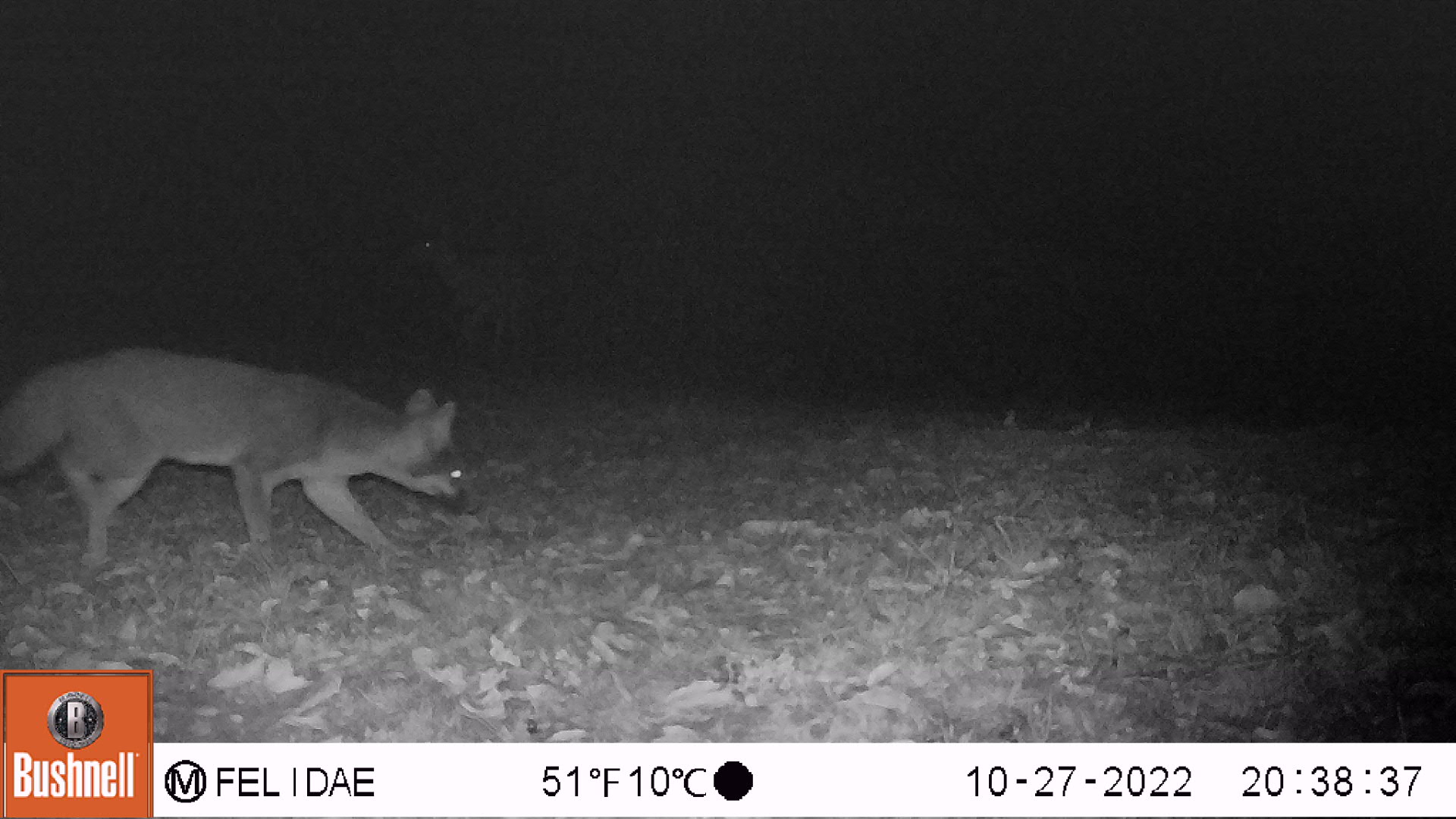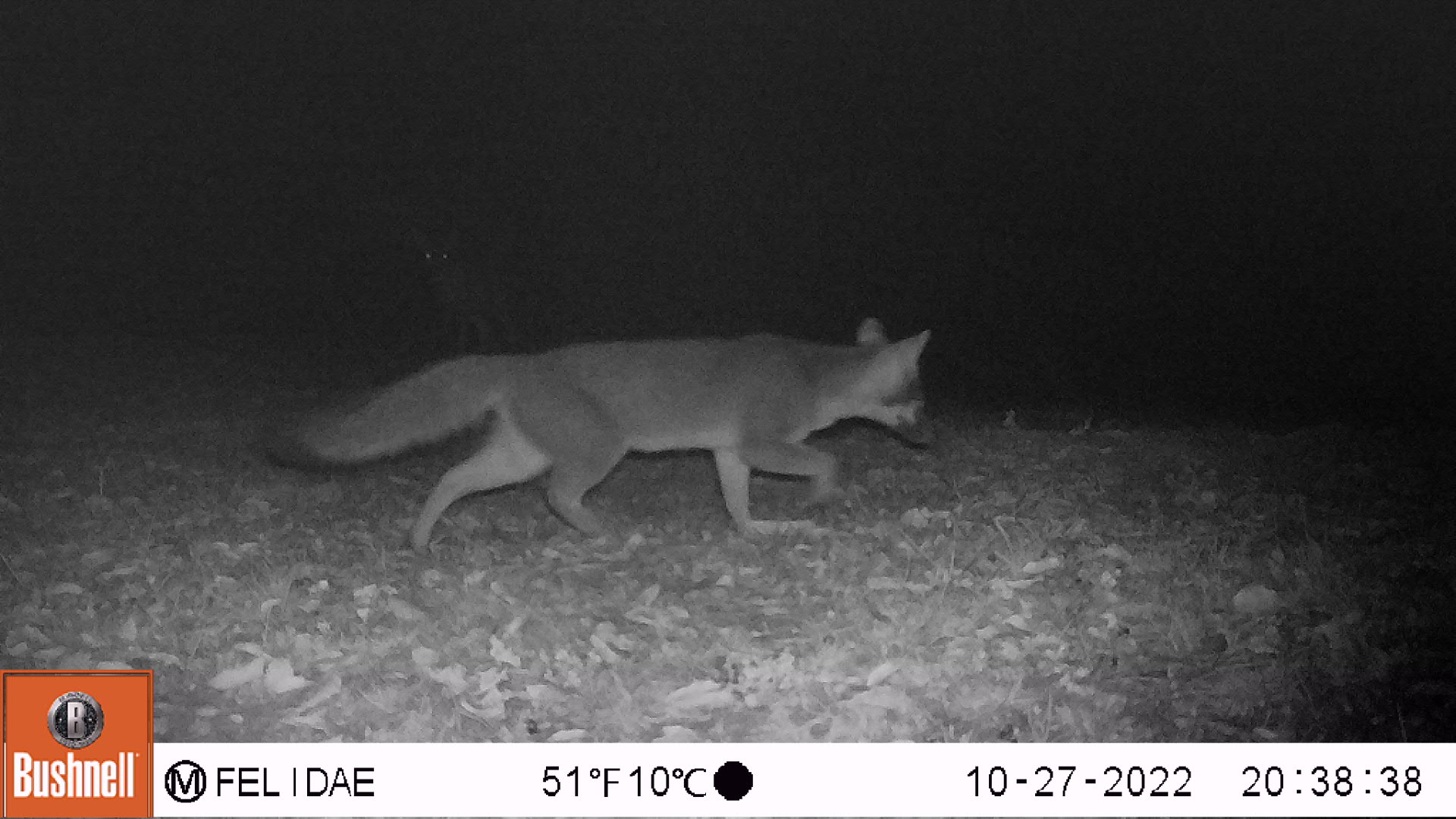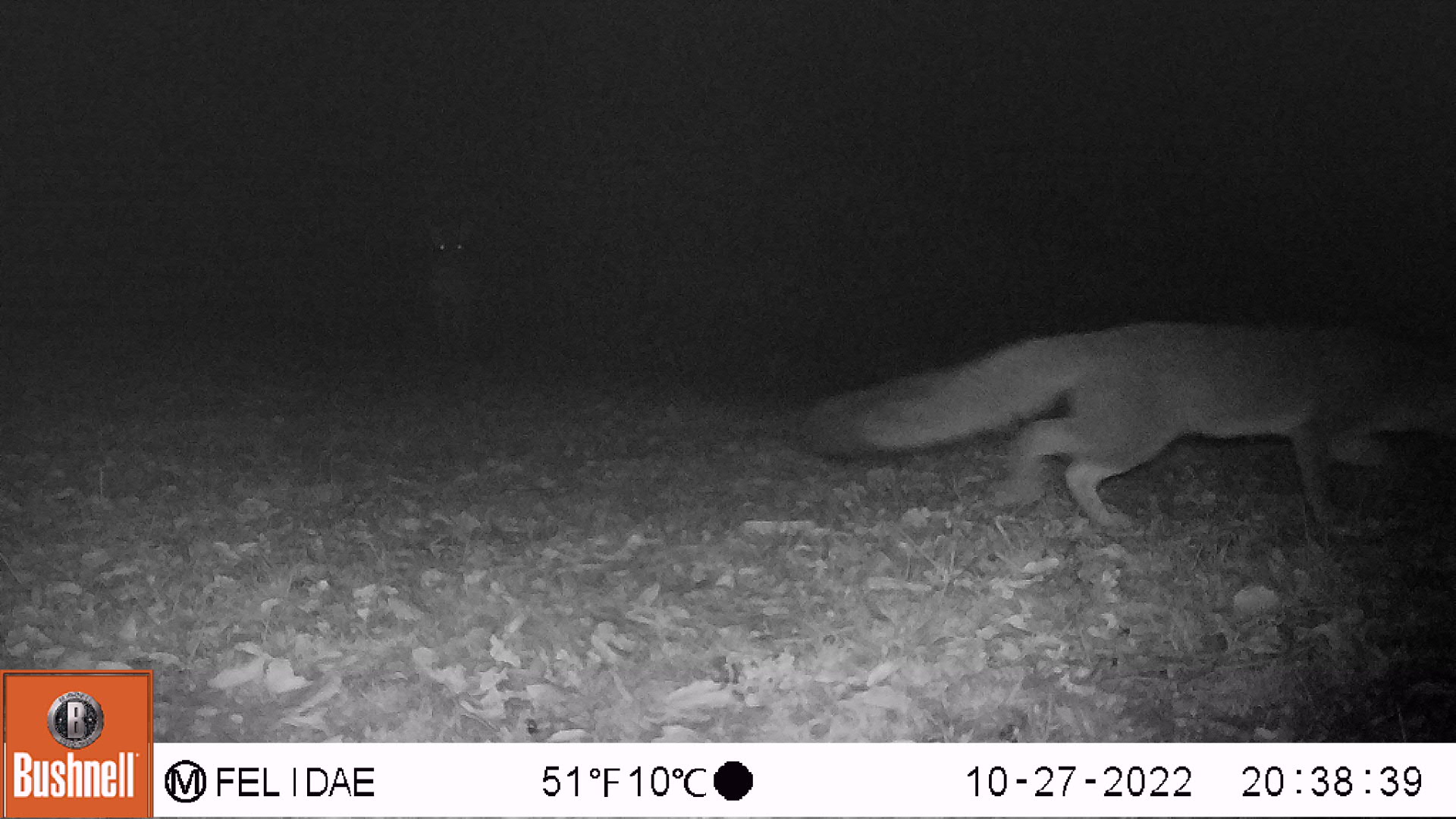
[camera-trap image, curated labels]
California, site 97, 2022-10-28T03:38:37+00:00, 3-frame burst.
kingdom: Animalia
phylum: Chordata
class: Mammalia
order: Artiodactyla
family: Cervidae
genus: Odocoileus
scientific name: Odocoileus hemionus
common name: mule deer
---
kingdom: Animalia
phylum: Chordata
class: Mammalia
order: Carnivora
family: Canidae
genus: Urocyon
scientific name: Urocyon cinereoargenteus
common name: gray fox